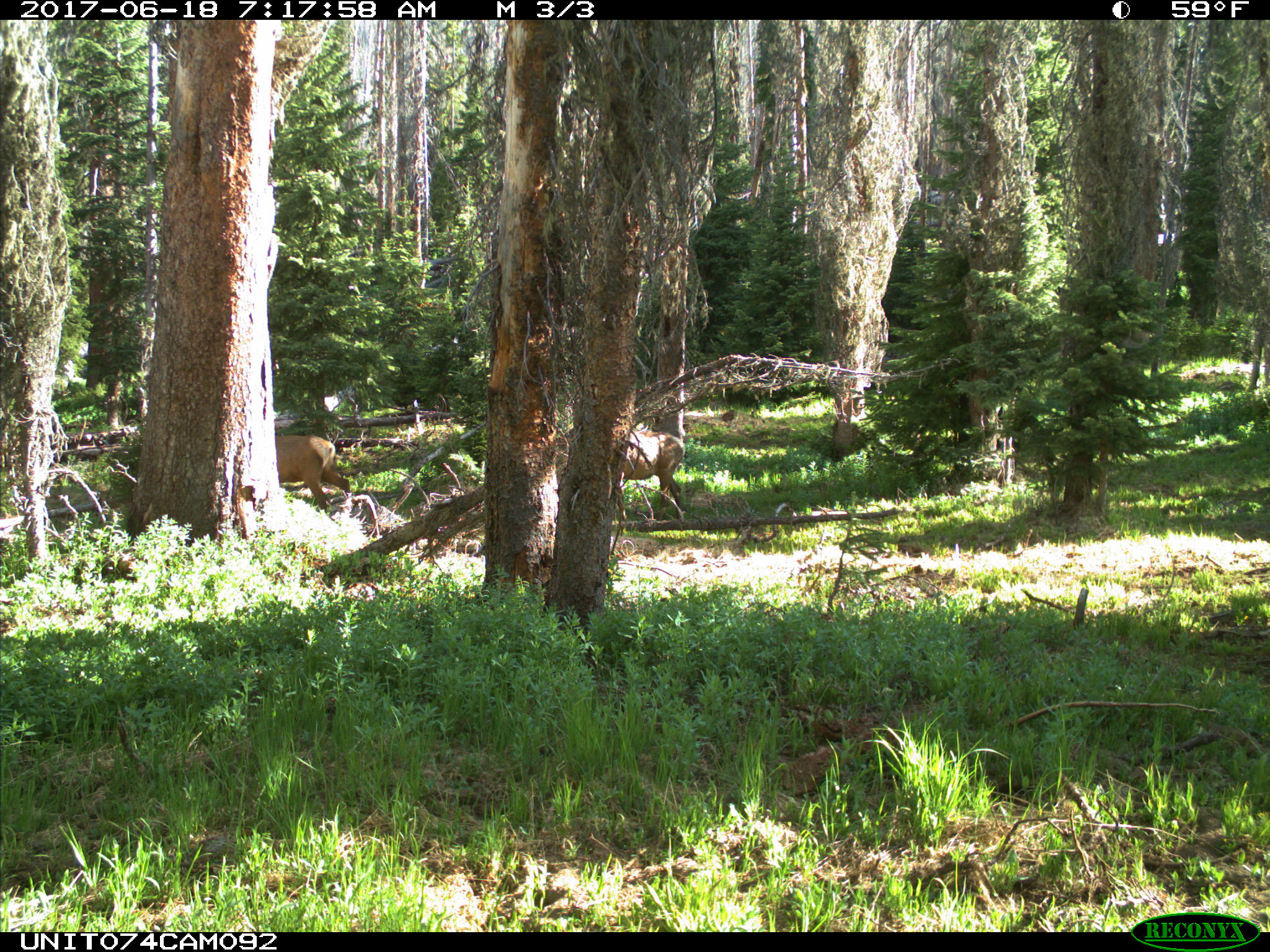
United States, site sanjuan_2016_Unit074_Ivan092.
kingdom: Animalia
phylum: Chordata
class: Mammalia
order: Artiodactyla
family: Cervidae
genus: Cervus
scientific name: Cervus elaphus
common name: red deer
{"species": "Cervus elaphus (red deer)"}